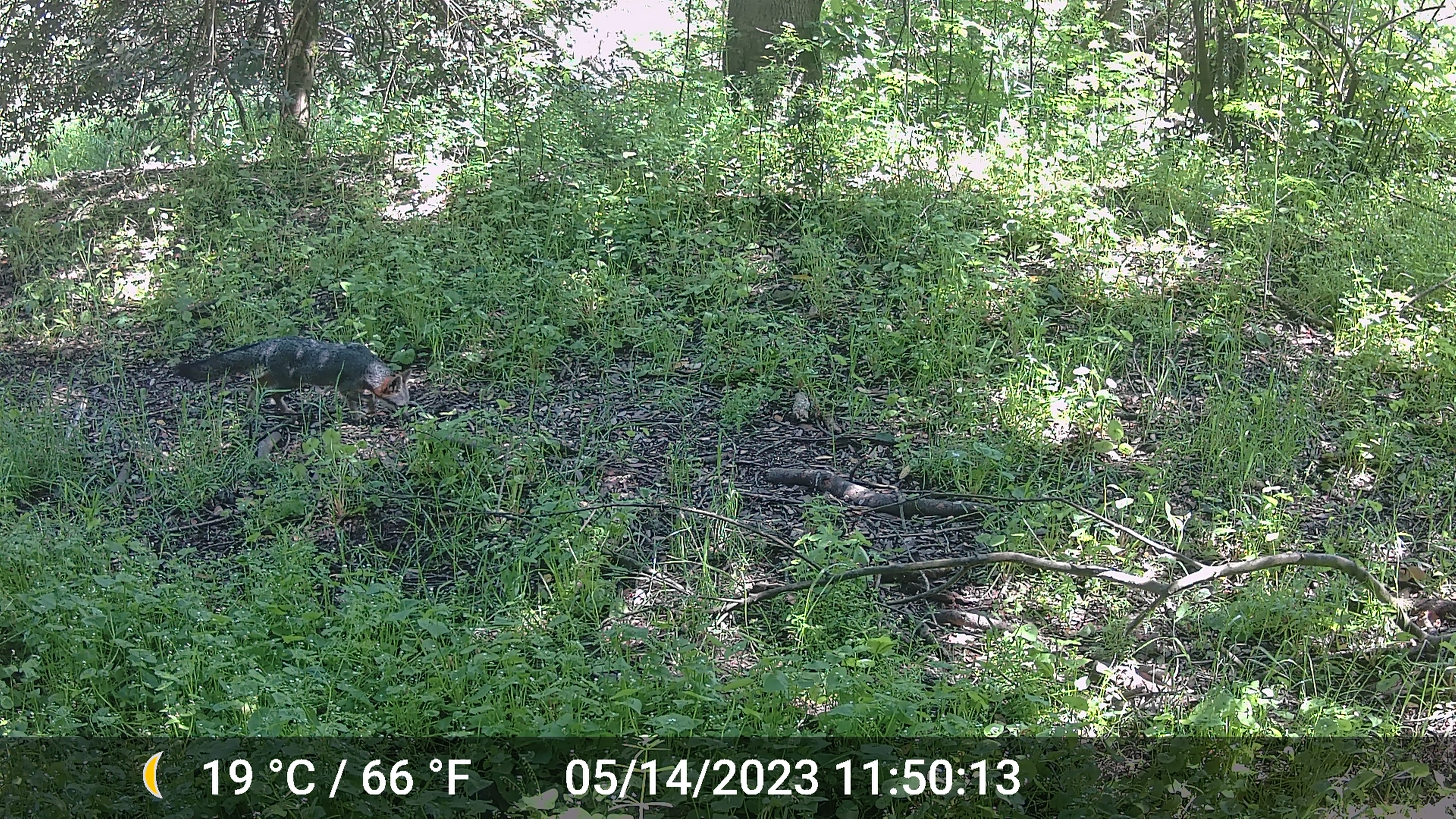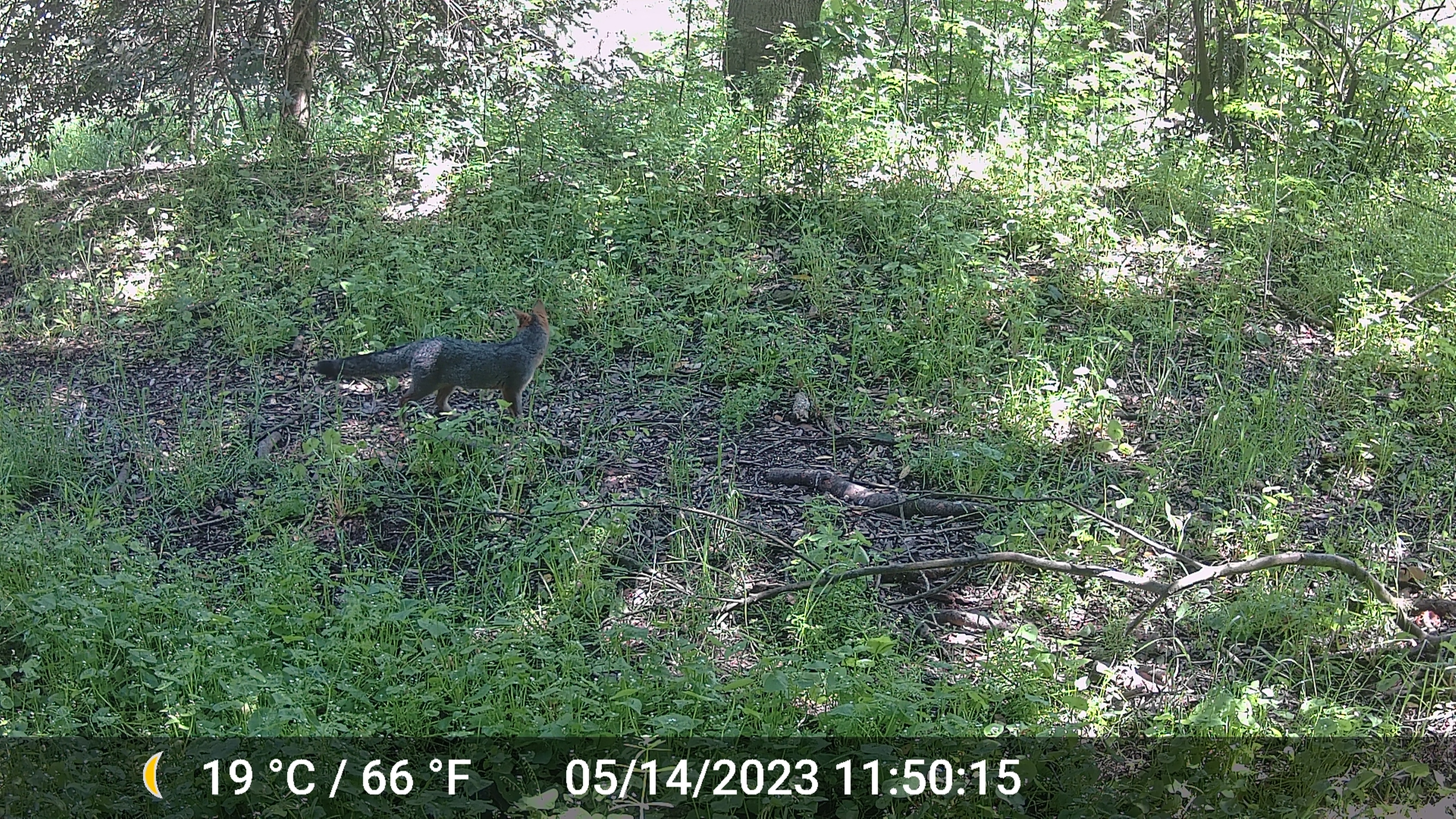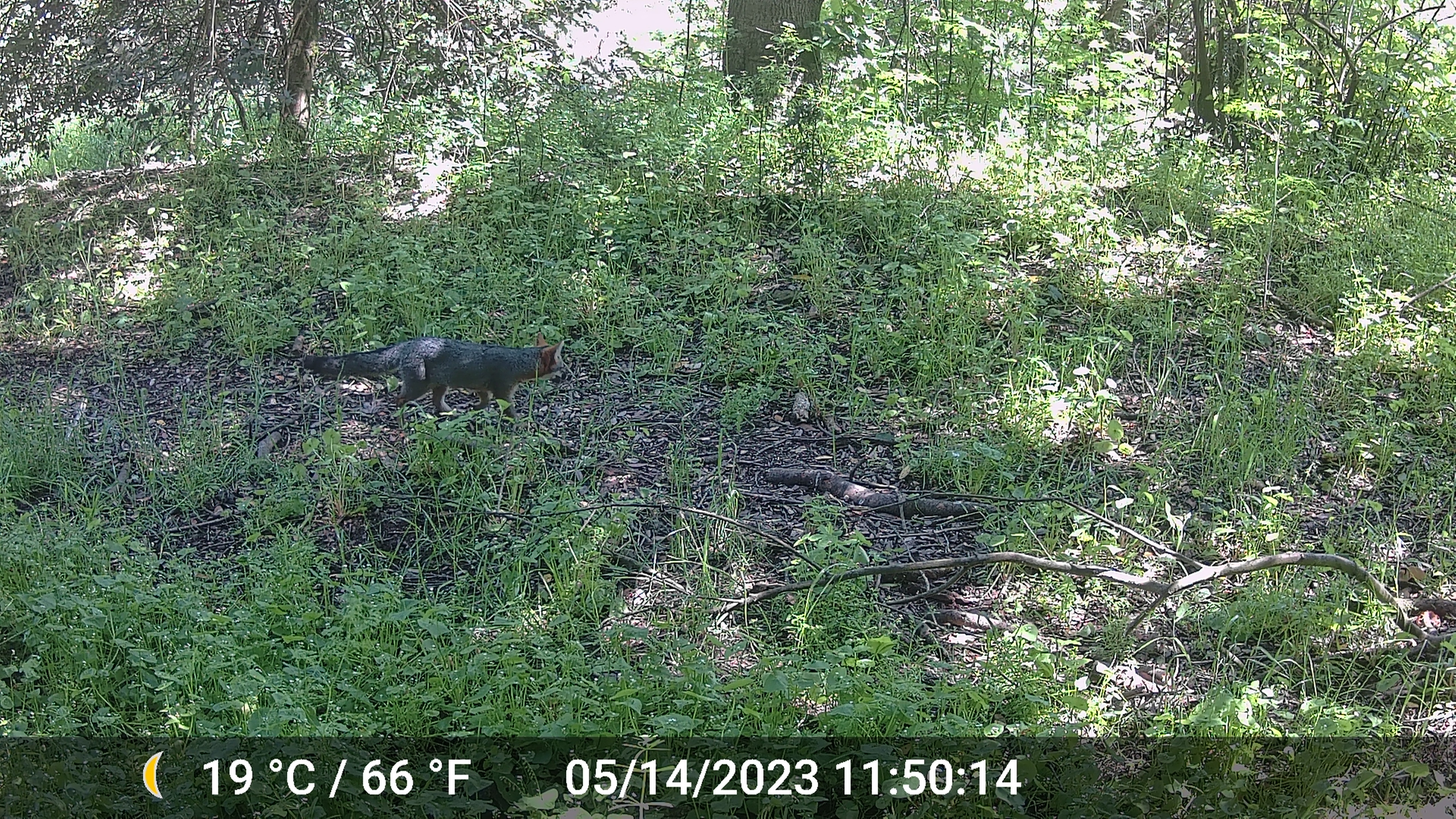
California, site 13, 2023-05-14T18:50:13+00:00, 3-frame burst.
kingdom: Animalia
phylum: Chordata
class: Mammalia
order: Carnivora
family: Canidae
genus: Urocyon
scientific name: Urocyon cinereoargenteus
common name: gray fox